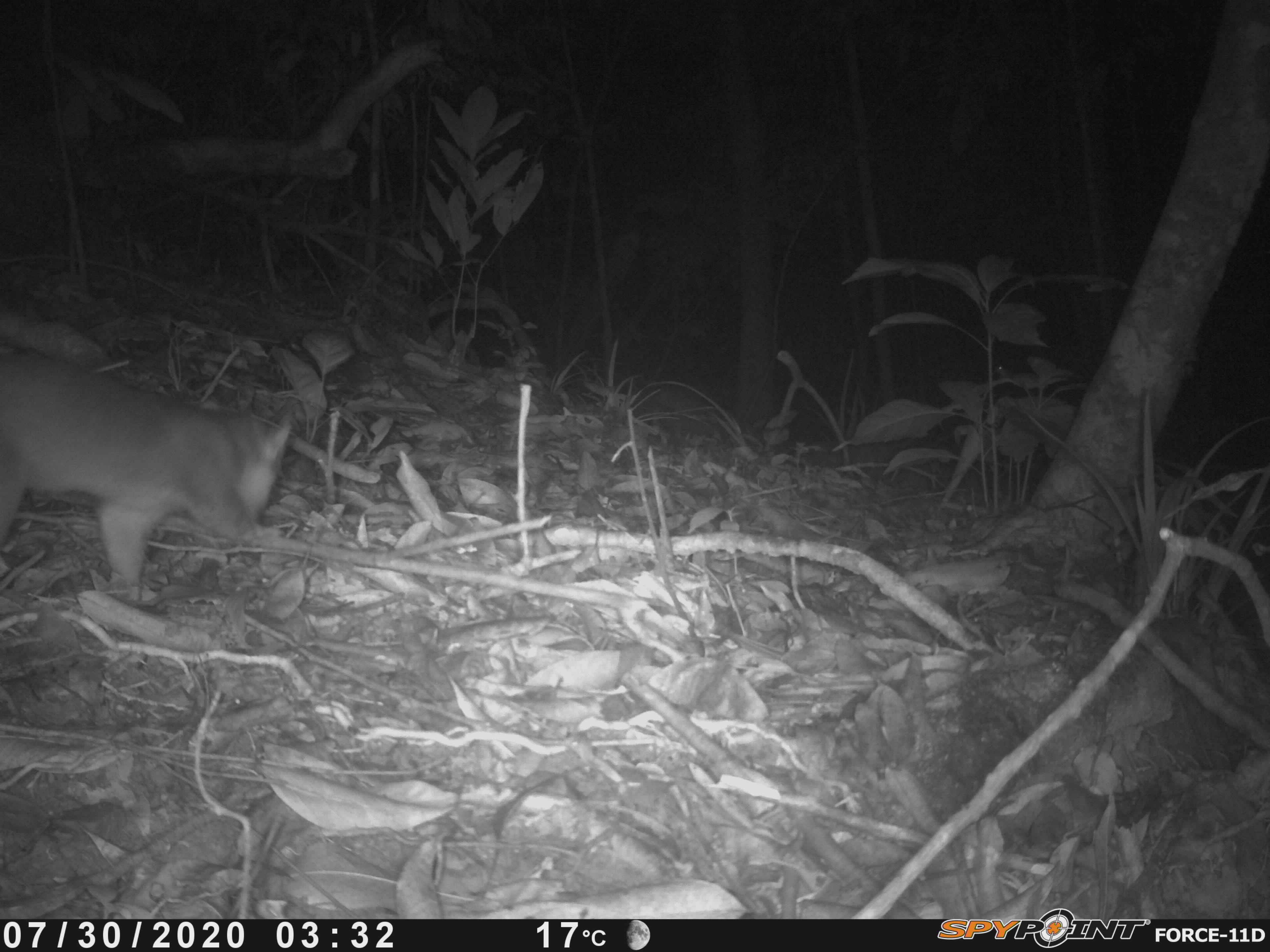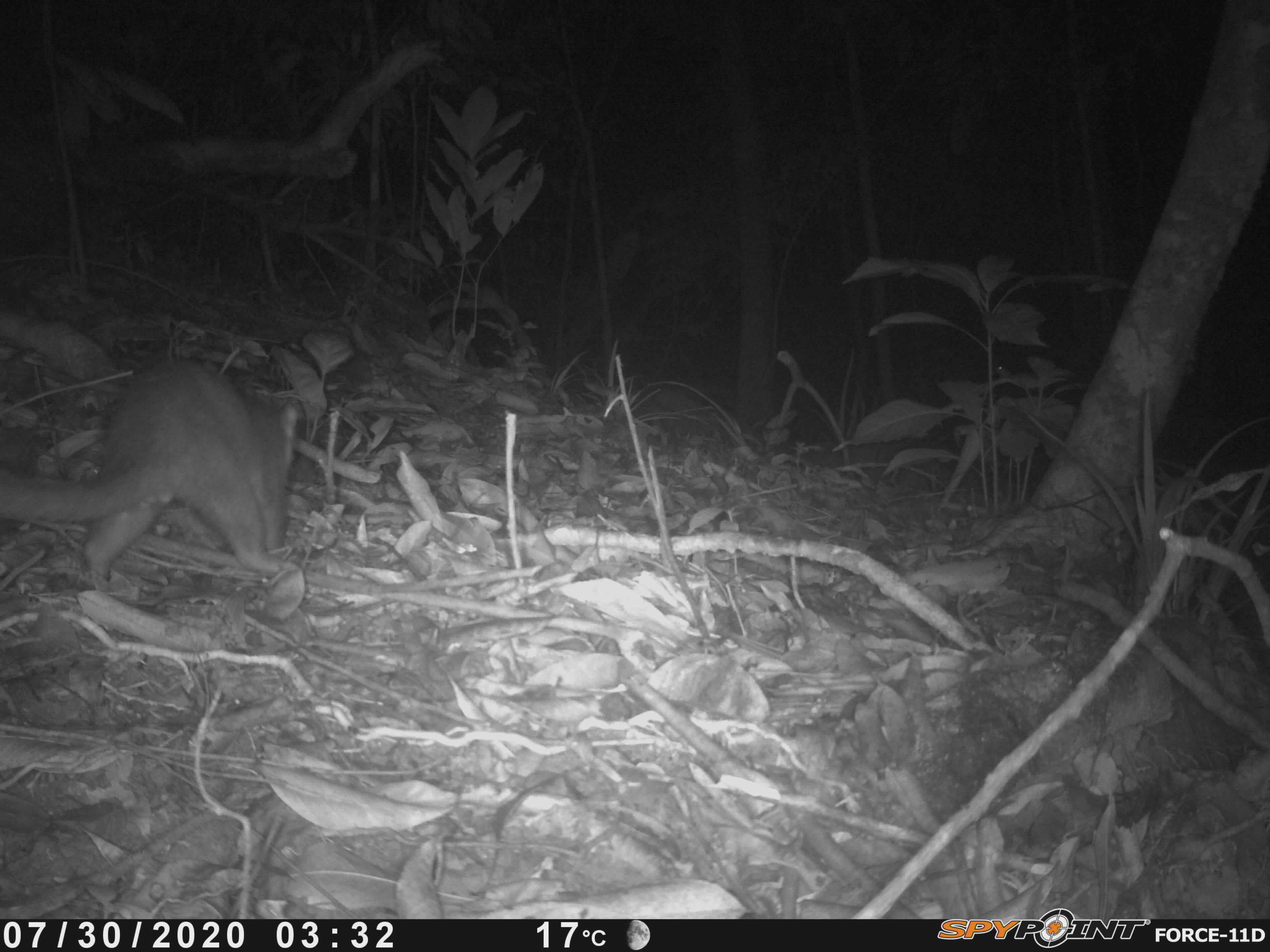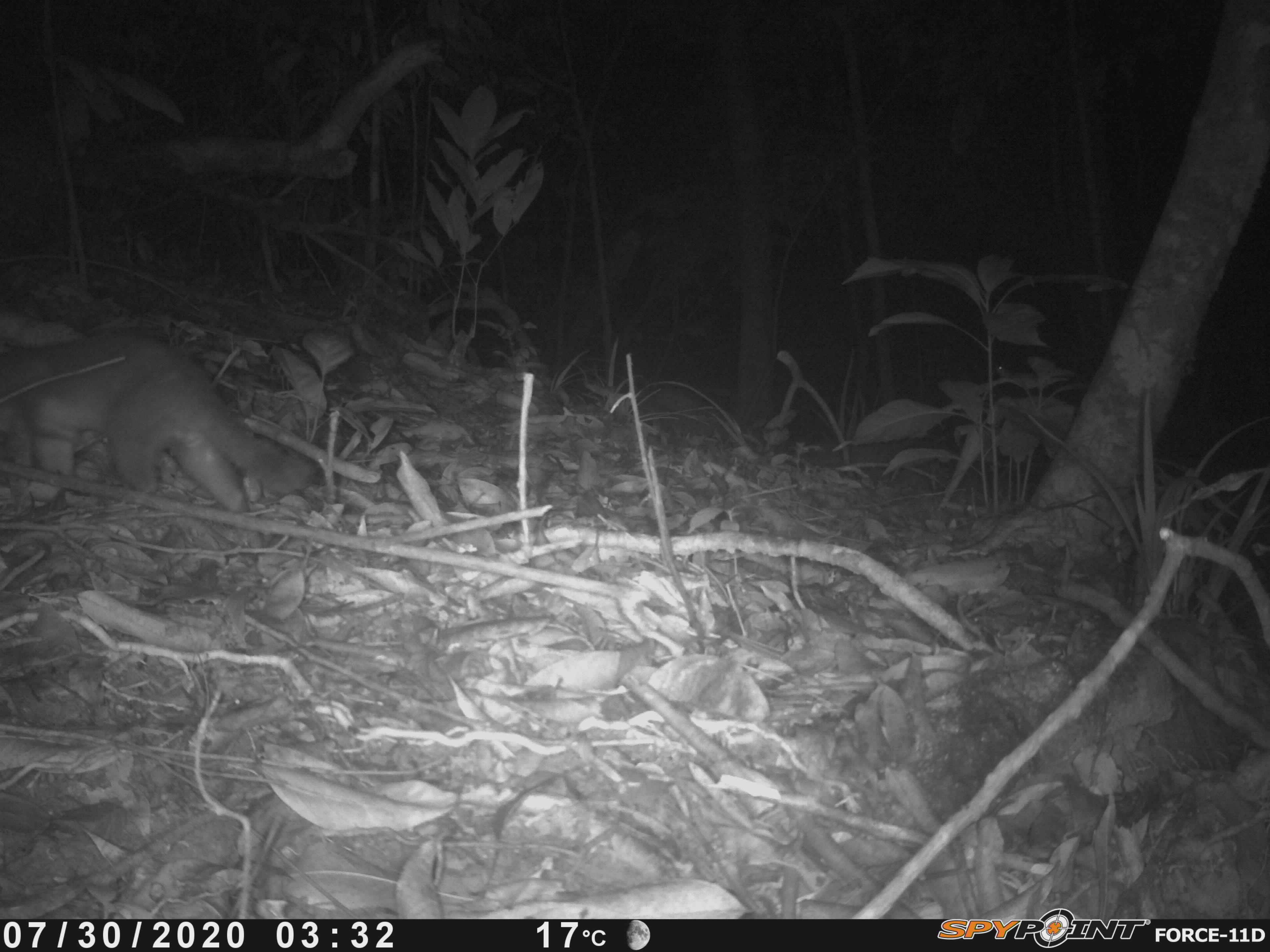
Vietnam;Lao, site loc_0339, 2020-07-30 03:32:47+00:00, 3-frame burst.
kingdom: Animalia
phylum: Chordata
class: Mammalia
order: Carnivora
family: Mustelidae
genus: Melogale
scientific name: Melogale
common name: ferret badger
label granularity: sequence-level